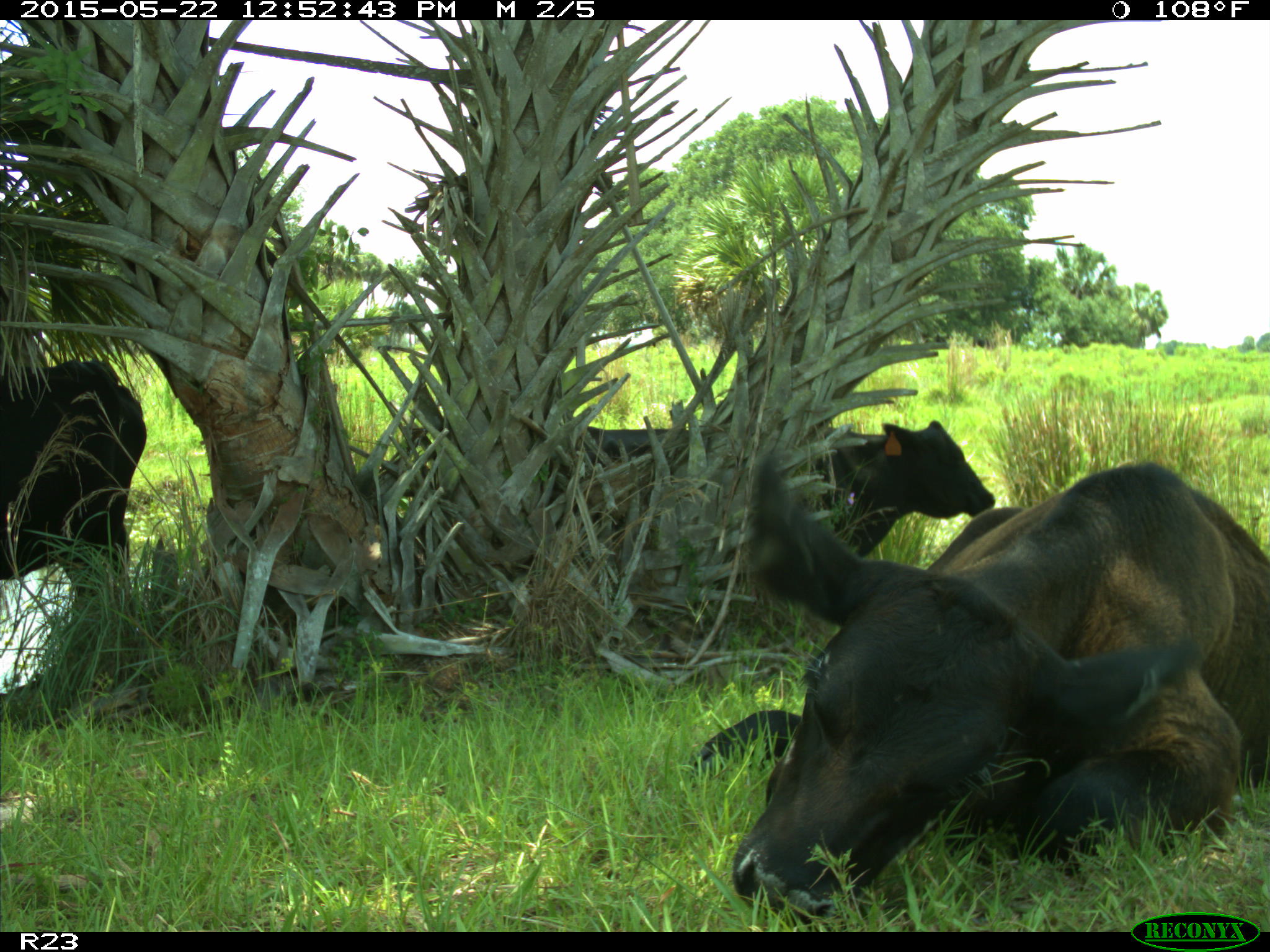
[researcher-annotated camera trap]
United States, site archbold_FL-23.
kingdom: Animalia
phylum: Chordata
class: Mammalia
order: Artiodactyla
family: Bovidae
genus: Bos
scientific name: Bos taurus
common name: domestic cow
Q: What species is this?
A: Bos taurus (domestic cow).